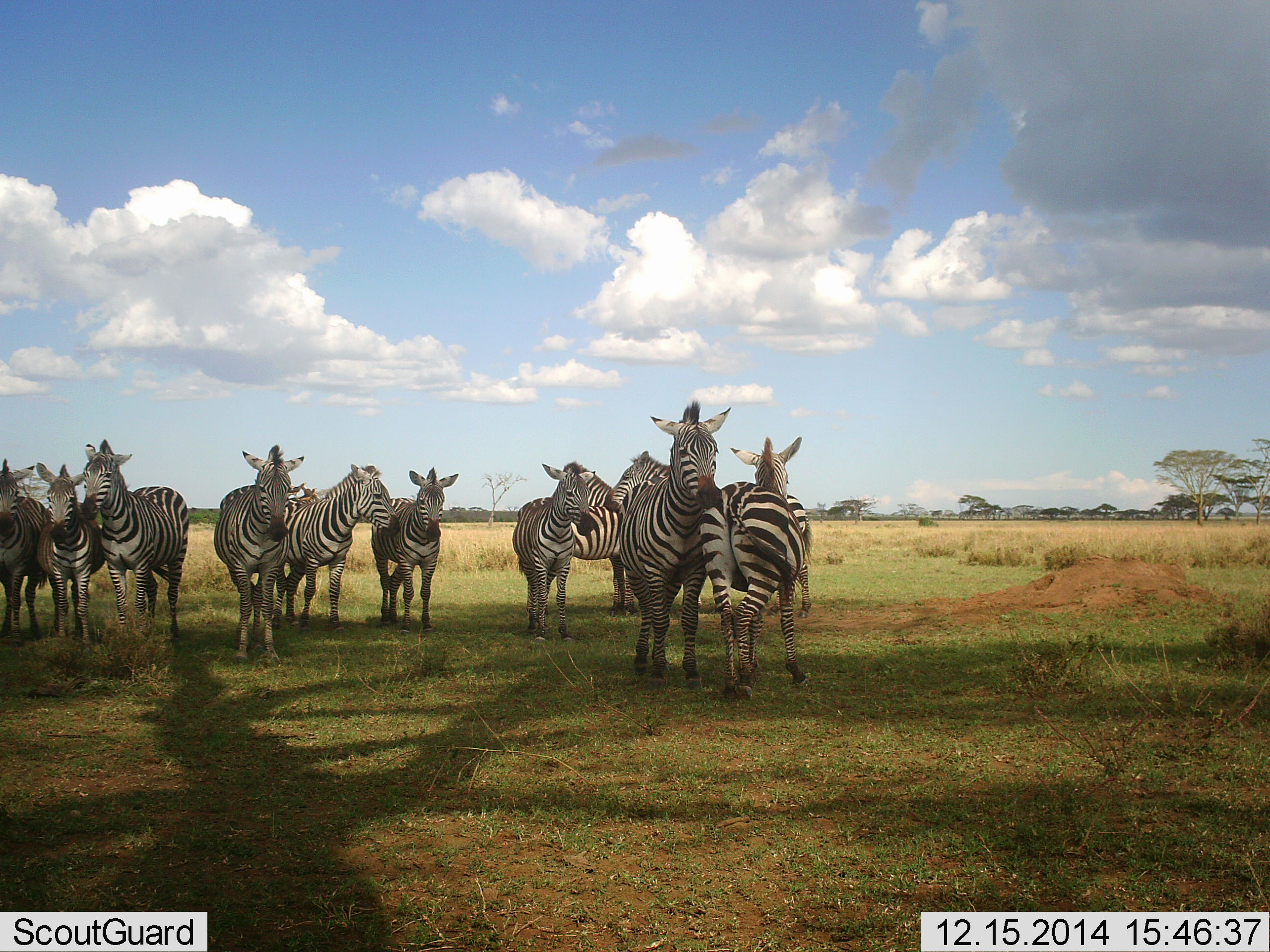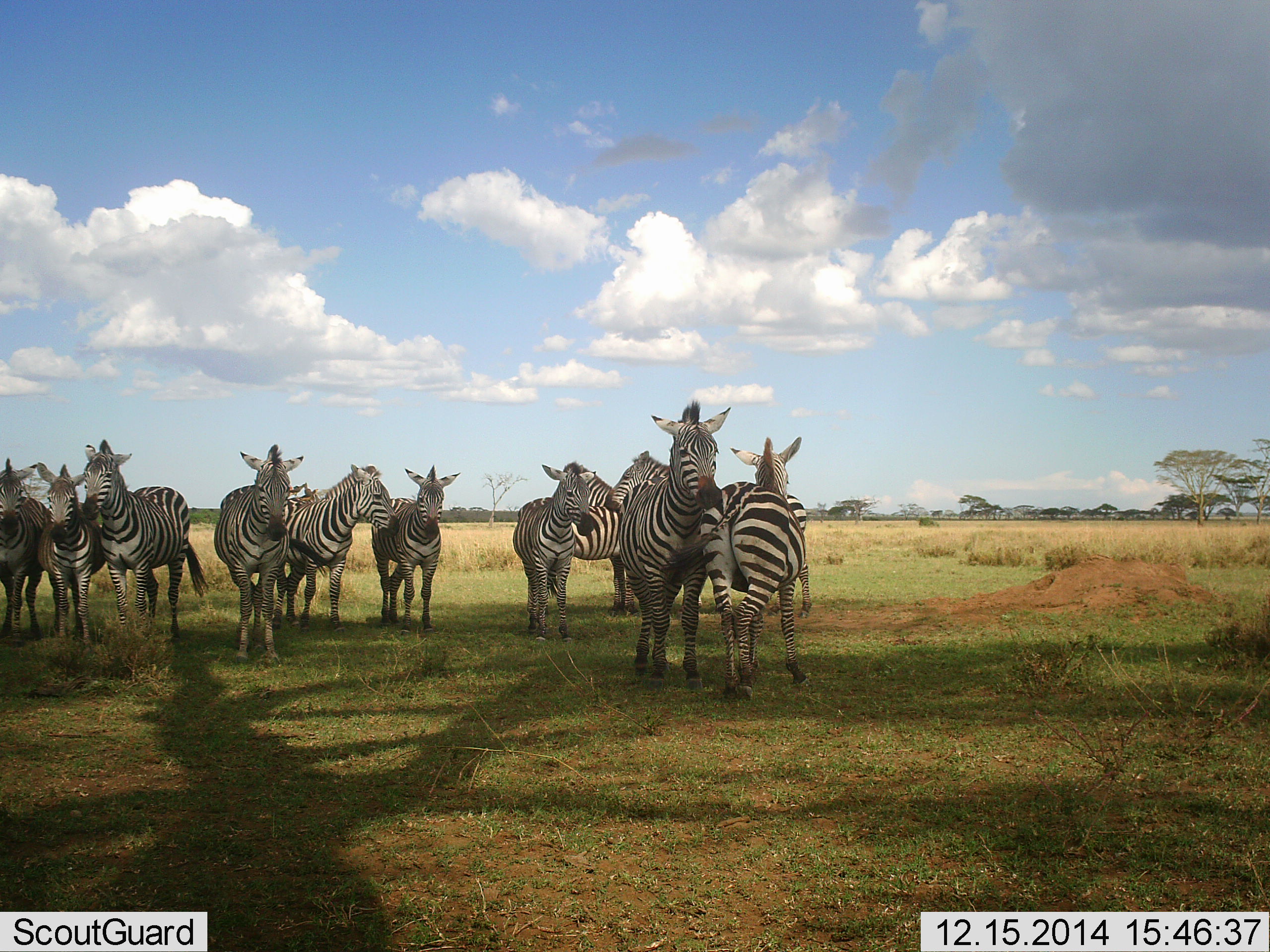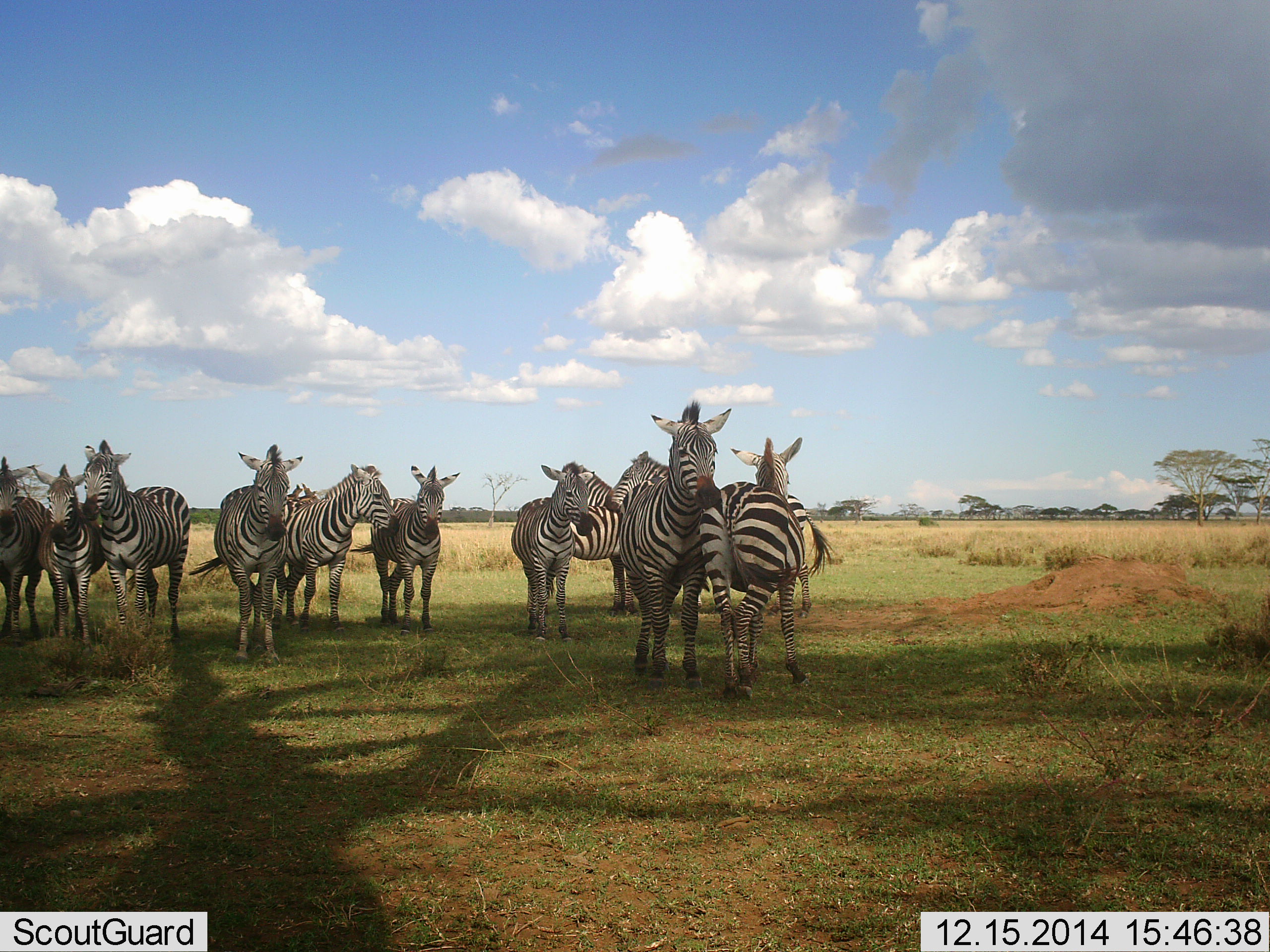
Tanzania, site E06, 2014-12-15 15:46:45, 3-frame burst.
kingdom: Animalia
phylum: Chordata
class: Mammalia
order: Perissodactyla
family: Equidae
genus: Equus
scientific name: Equus quagga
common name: plains zebra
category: zebra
Zebra (plains zebra) (Equus quagga), count 11-50. Behavior (volunteer vote fractions): standing 90%, resting 0%, moving 0%, interacting 40%. Young present (vote fraction): 0%. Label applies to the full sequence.